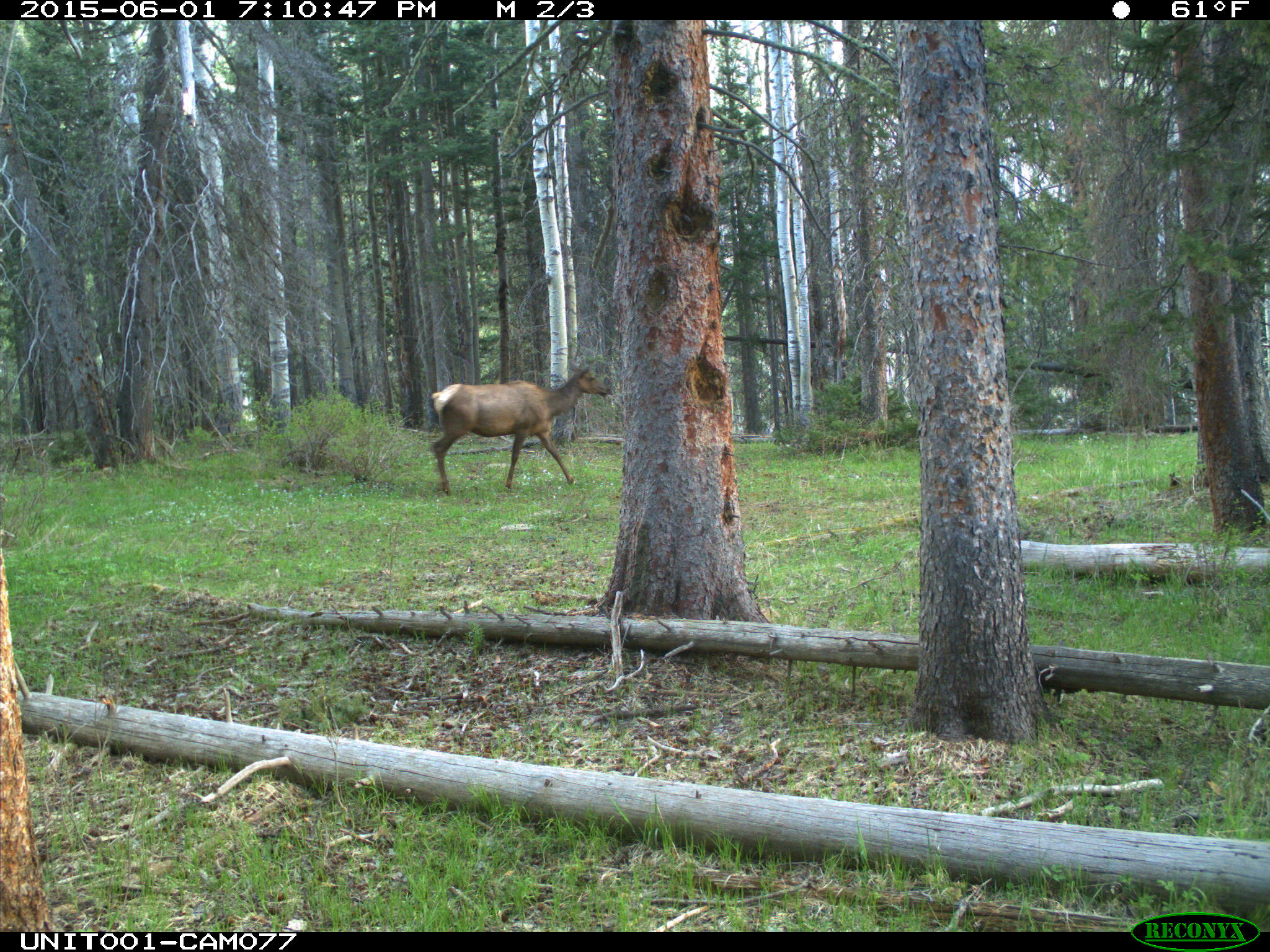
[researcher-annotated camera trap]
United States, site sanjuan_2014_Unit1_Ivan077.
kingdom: Animalia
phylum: Chordata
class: Mammalia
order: Artiodactyla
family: Cervidae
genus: Cervus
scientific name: Cervus elaphus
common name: red deer